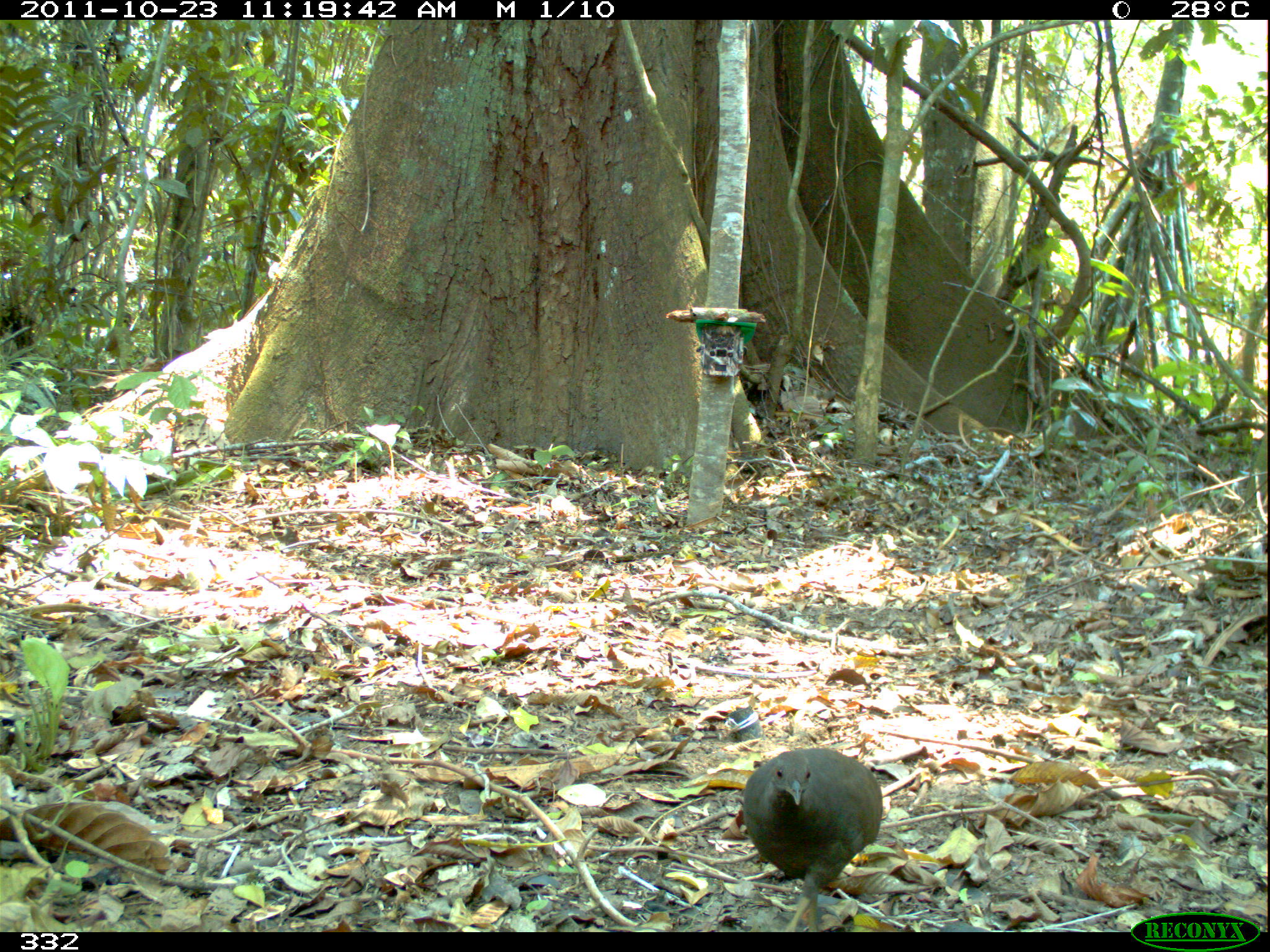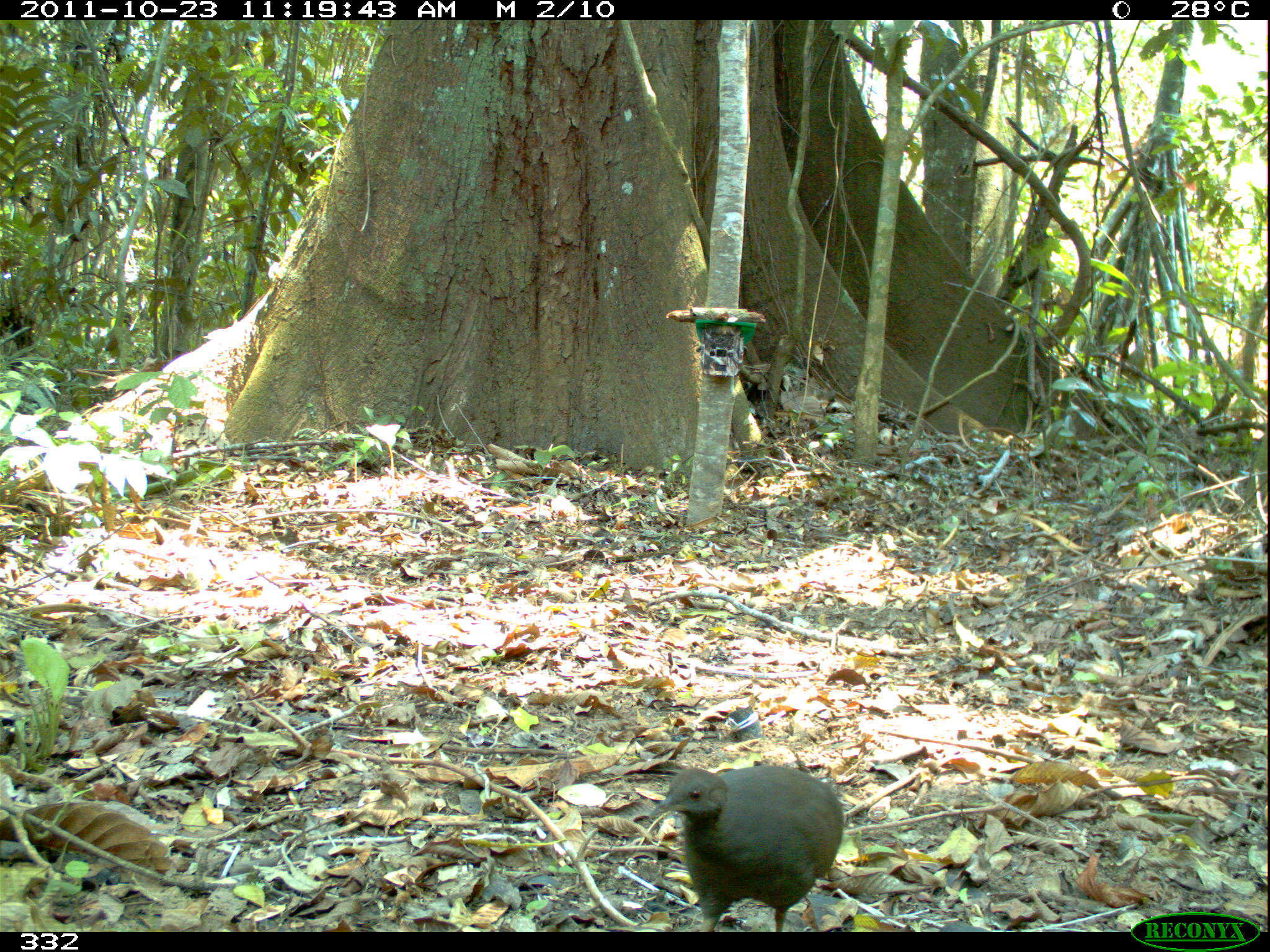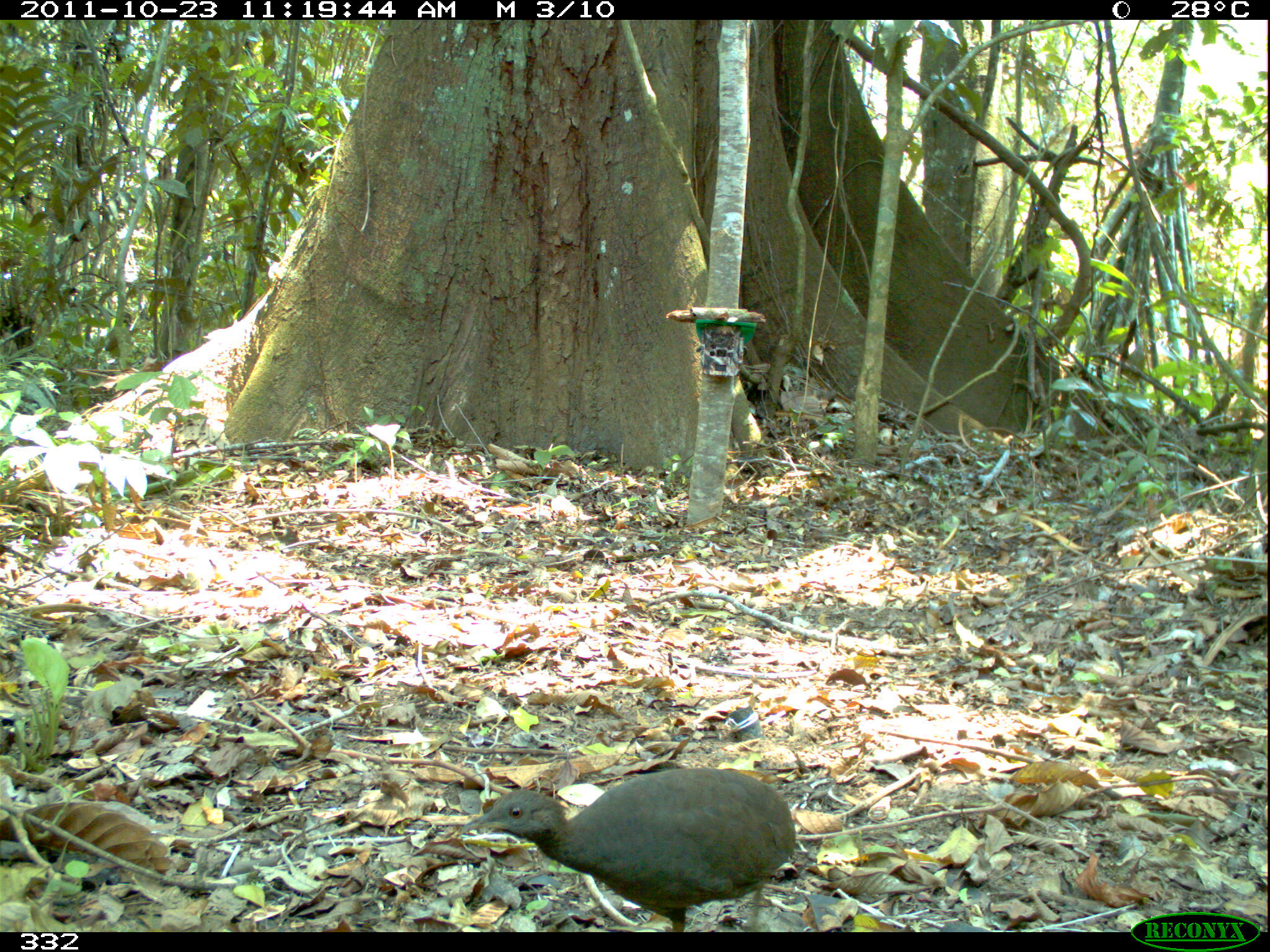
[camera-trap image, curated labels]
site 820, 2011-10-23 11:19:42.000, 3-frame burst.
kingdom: Animalia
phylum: Chordata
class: Aves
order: Tinamiformes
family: Tinamidae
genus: Crypturellus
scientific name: Crypturellus cinereus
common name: cinereous tinamou